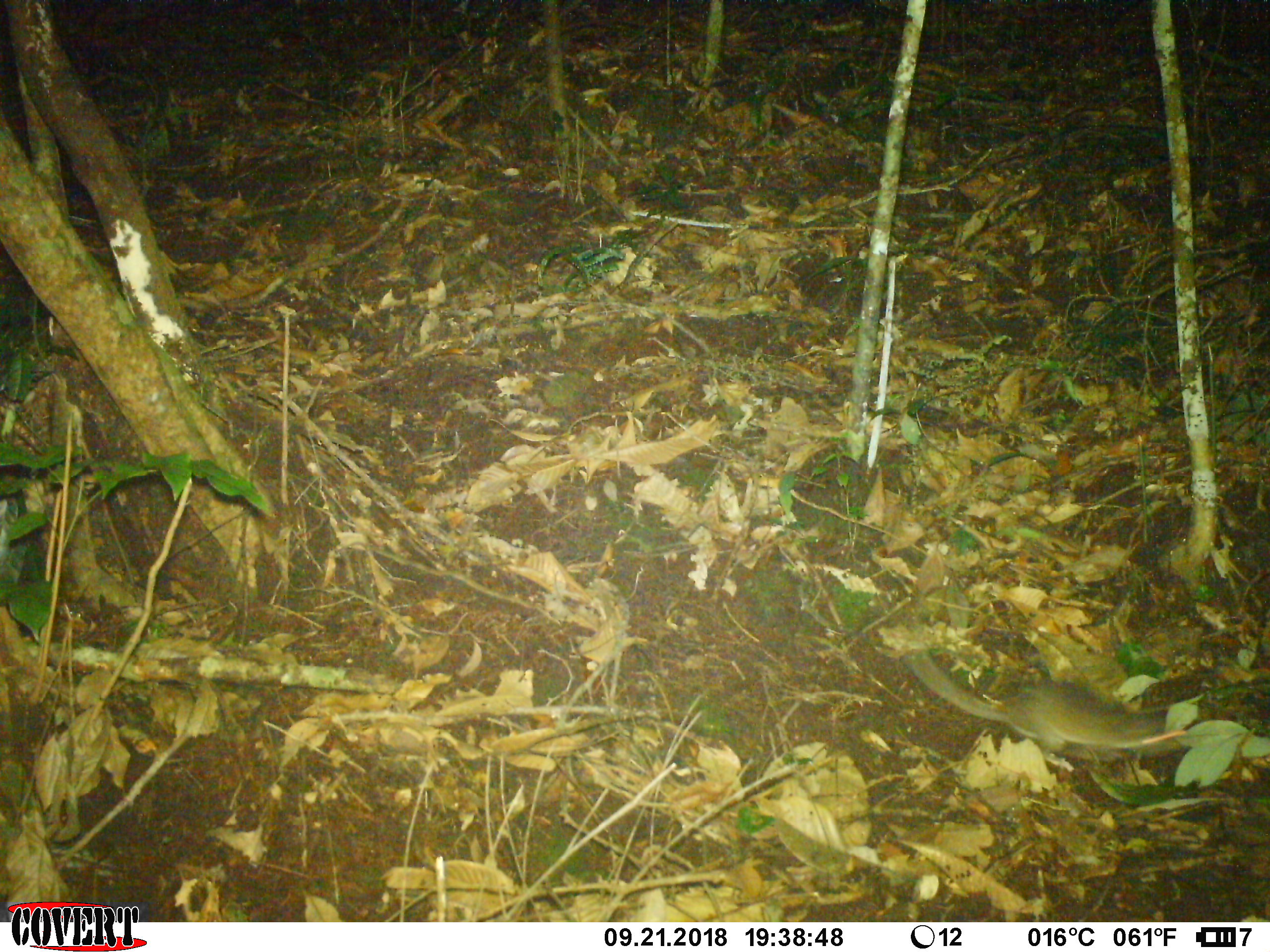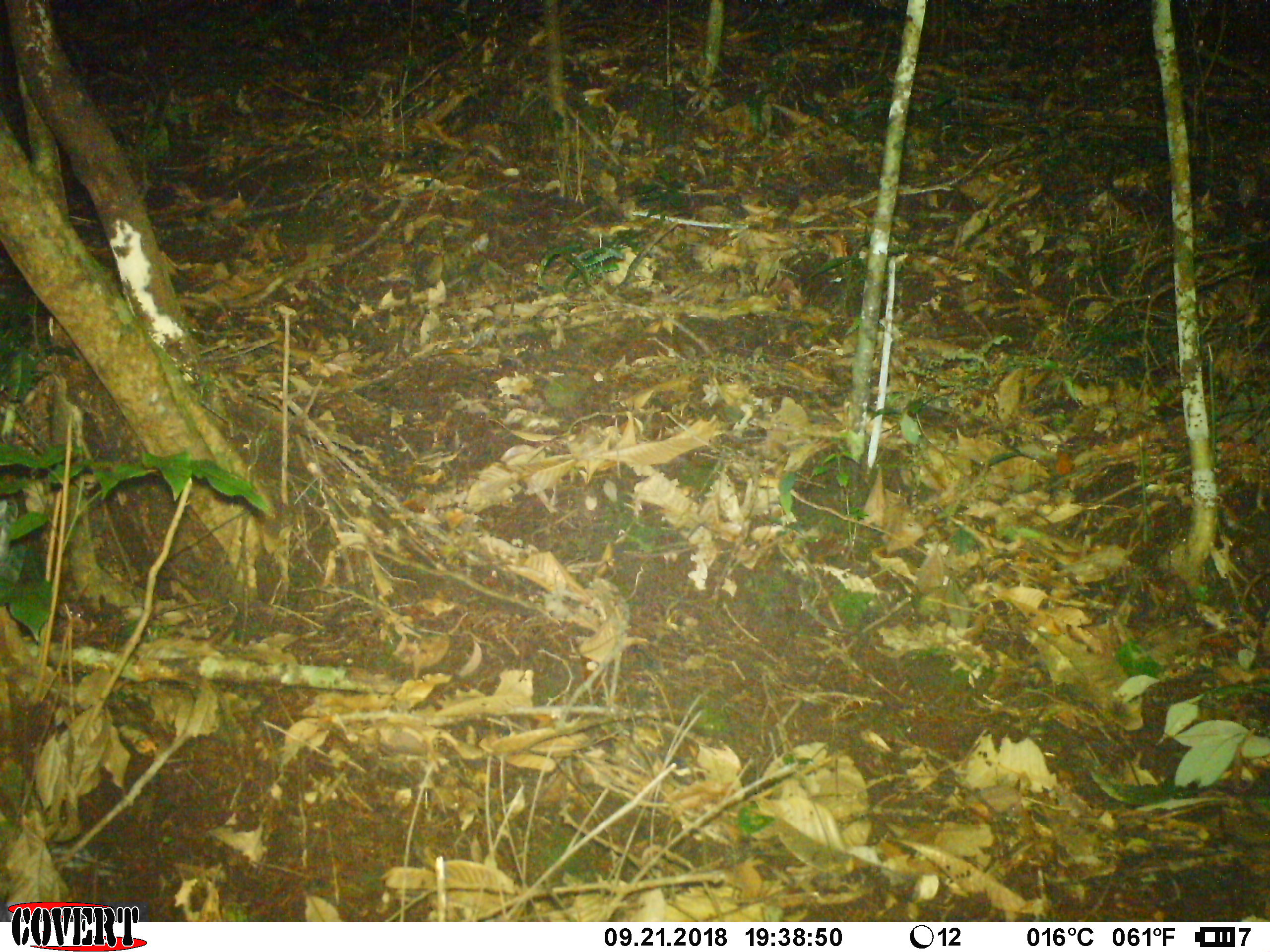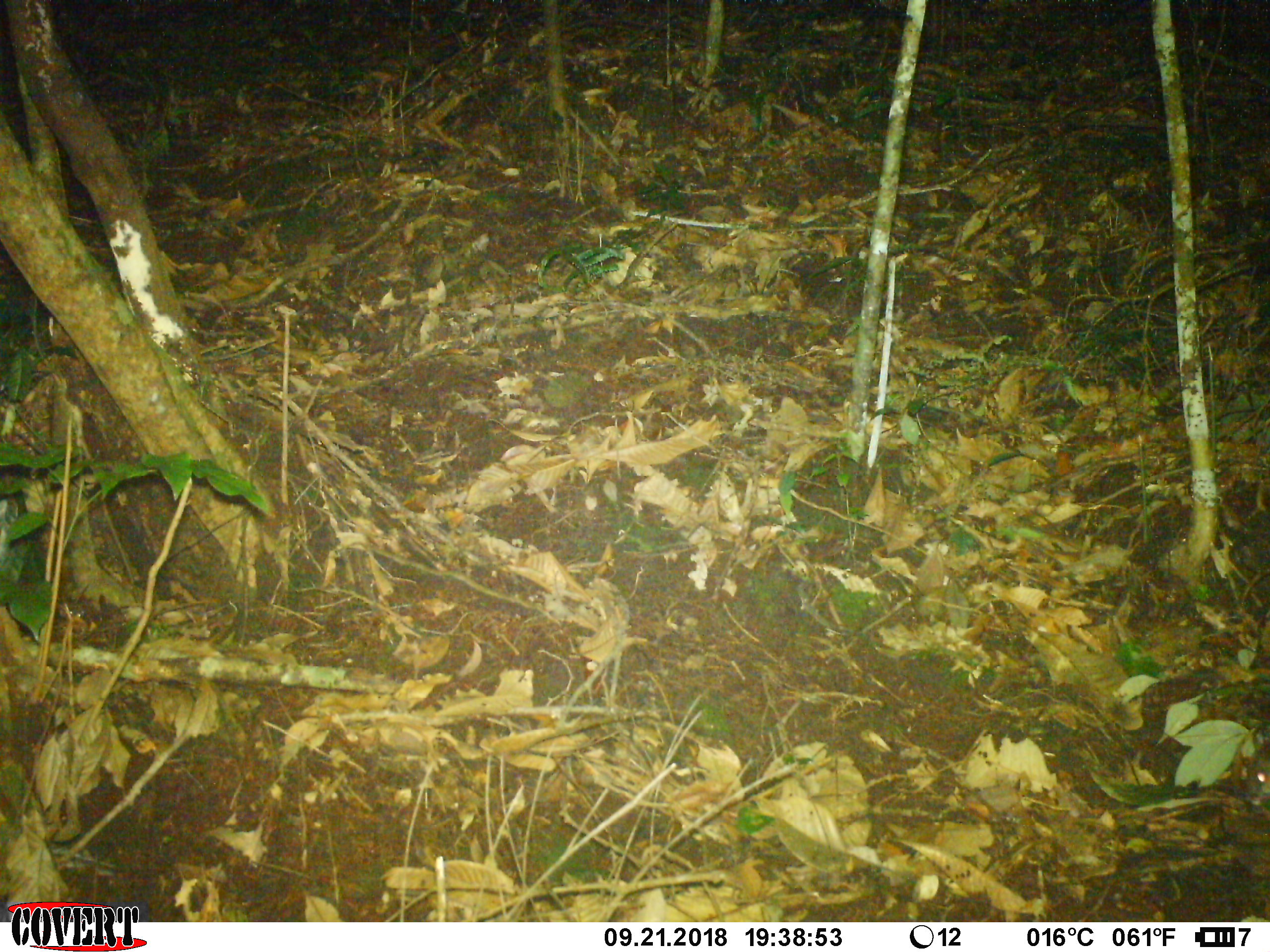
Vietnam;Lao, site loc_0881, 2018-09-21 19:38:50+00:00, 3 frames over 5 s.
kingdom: Animalia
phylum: Chordata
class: Mammalia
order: Rodentia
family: Muridae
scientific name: Muridae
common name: old-world mice and rats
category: unidentified murid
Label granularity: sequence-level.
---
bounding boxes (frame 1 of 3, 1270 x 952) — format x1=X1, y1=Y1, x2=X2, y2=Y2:
unidentified murid: x1=908, y1=653, x2=1187, y2=761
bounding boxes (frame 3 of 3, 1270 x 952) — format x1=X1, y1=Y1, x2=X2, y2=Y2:
unidentified murid: x1=1246, y1=755, x2=1270, y2=805